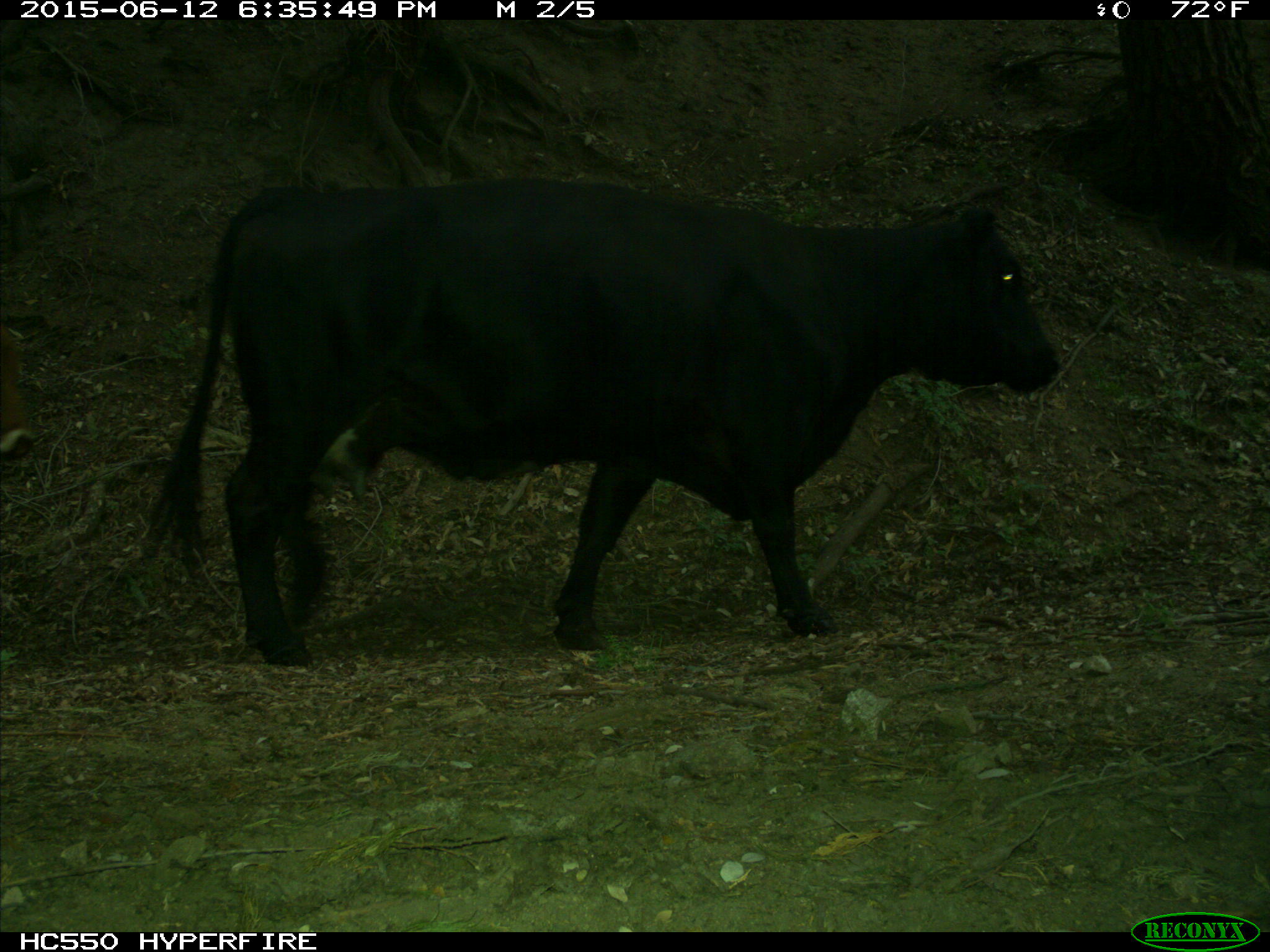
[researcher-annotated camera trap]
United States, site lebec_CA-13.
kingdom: Animalia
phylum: Chordata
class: Mammalia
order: Artiodactyla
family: Bovidae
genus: Bos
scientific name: Bos taurus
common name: domestic cow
Bos taurus (domestic cow).